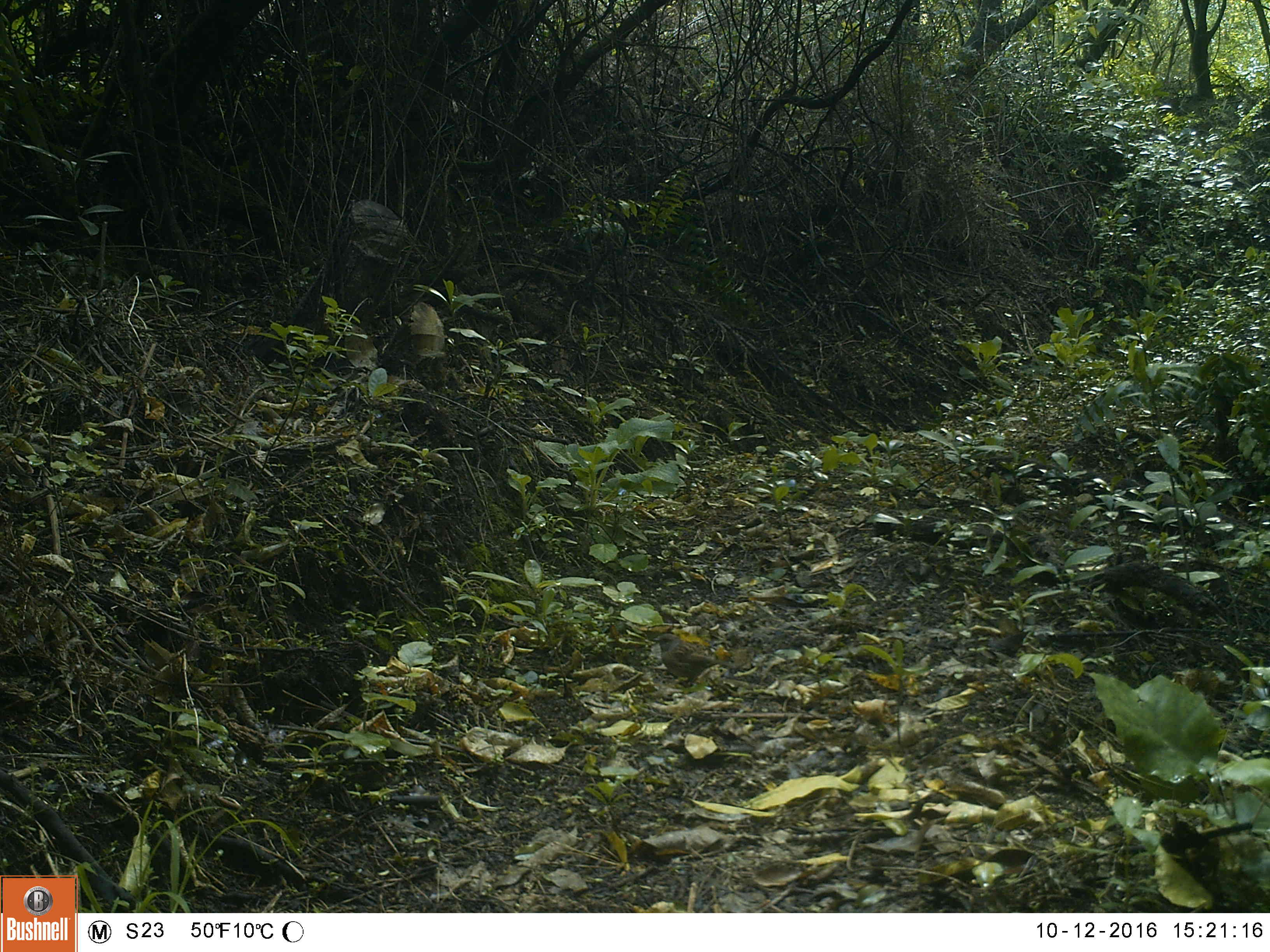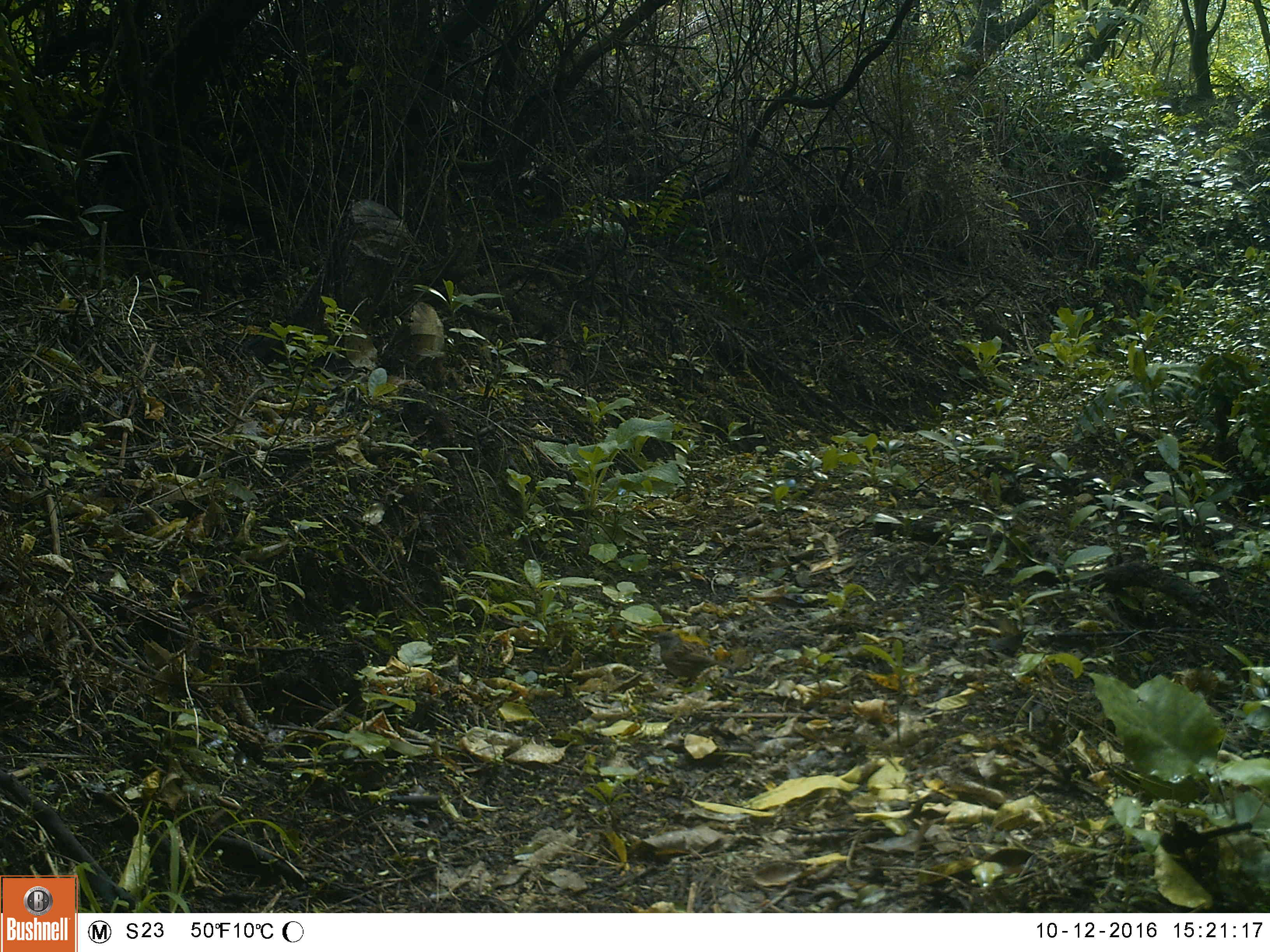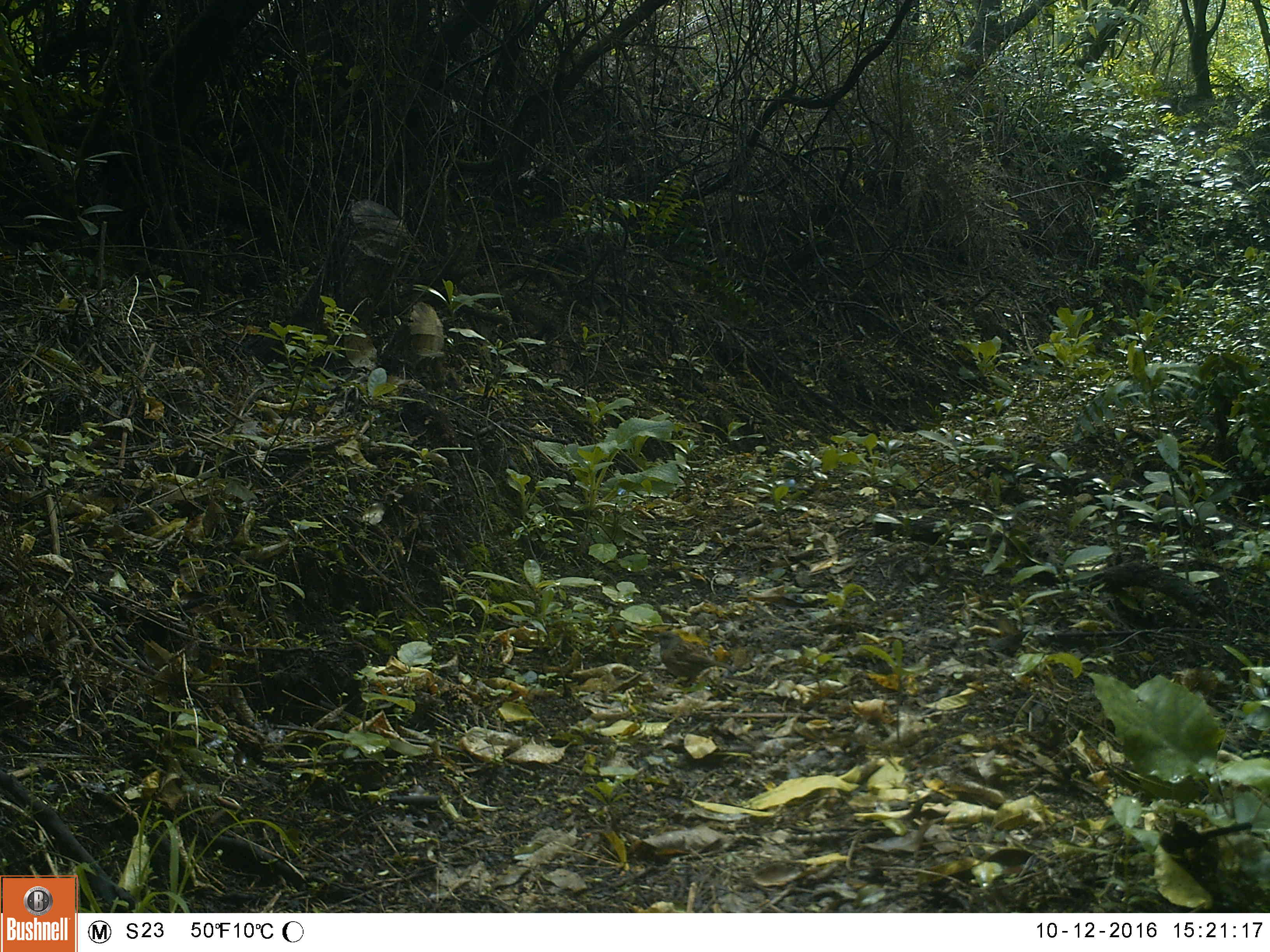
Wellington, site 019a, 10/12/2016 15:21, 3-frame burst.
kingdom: Animalia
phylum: Chordata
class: Aves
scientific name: Aves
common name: bird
Bird (Aves).